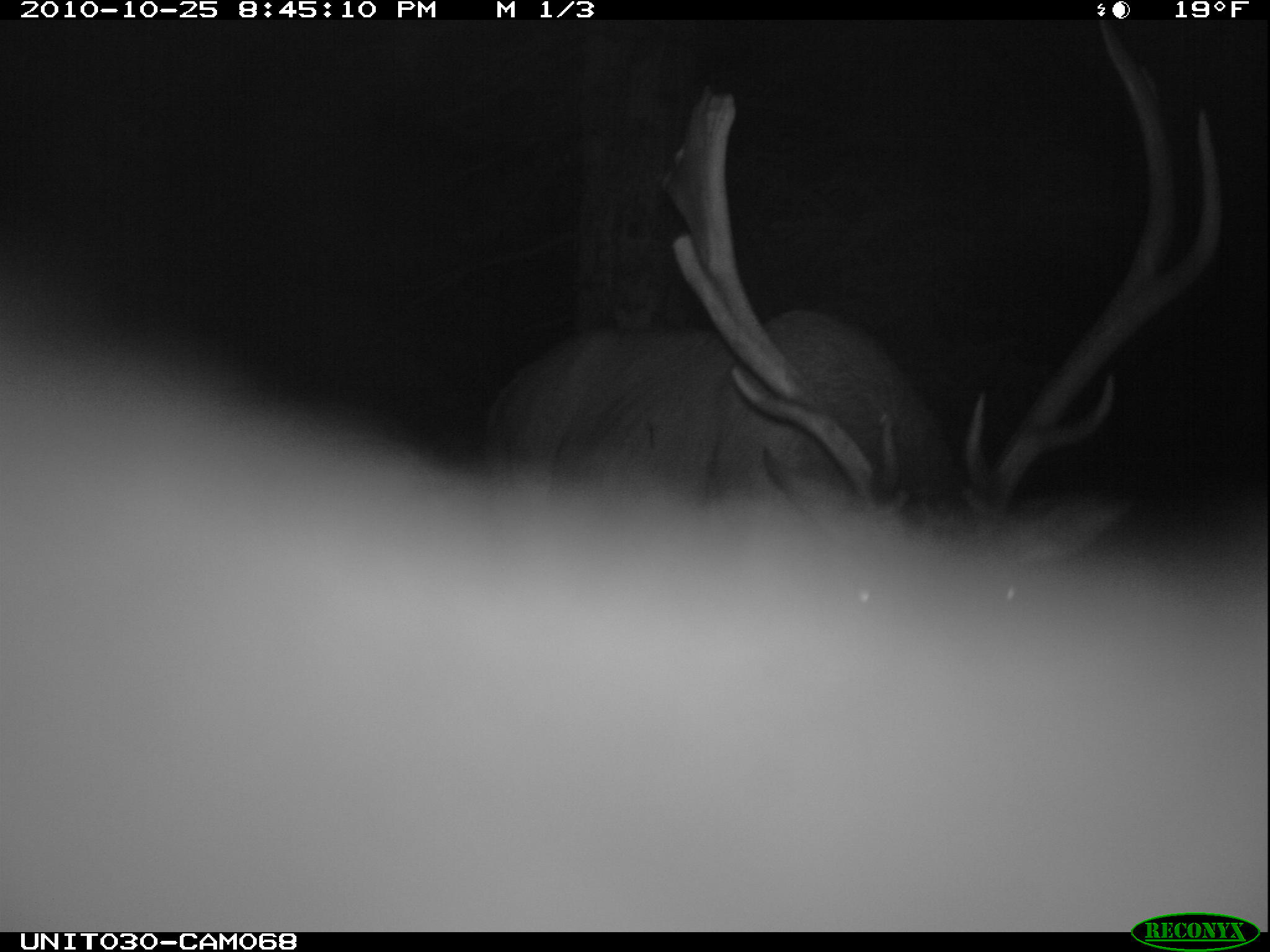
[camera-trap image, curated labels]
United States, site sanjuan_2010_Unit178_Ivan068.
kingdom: Animalia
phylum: Chordata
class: Mammalia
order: Artiodactyla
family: Cervidae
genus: Cervus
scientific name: Cervus elaphus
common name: red deer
Cervus elaphus (red deer).